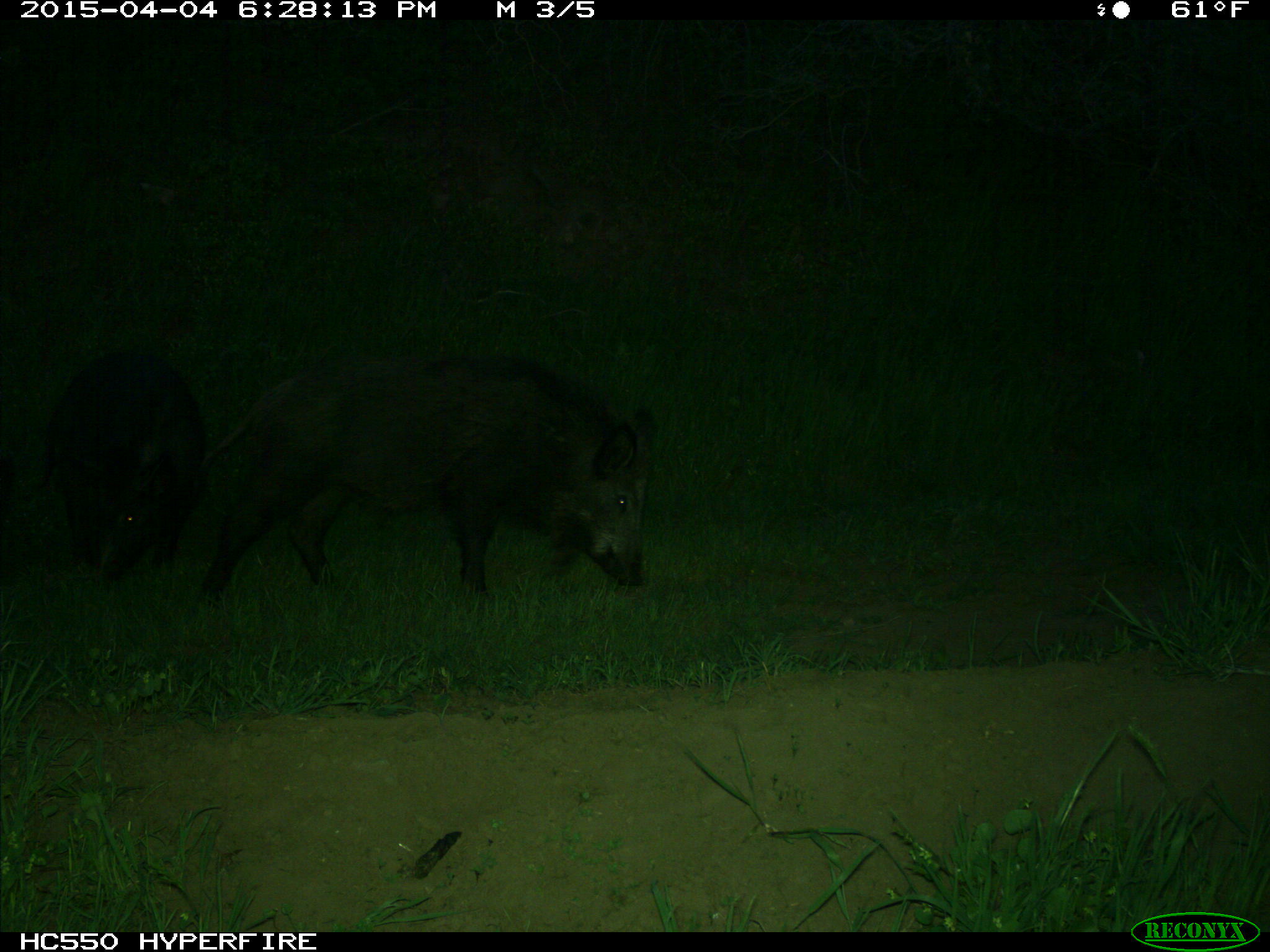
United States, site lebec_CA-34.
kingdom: Animalia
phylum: Chordata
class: Mammalia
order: Artiodactyla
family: Suidae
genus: Sus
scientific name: Sus scrofa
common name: wild boar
Sus scrofa (wild boar).